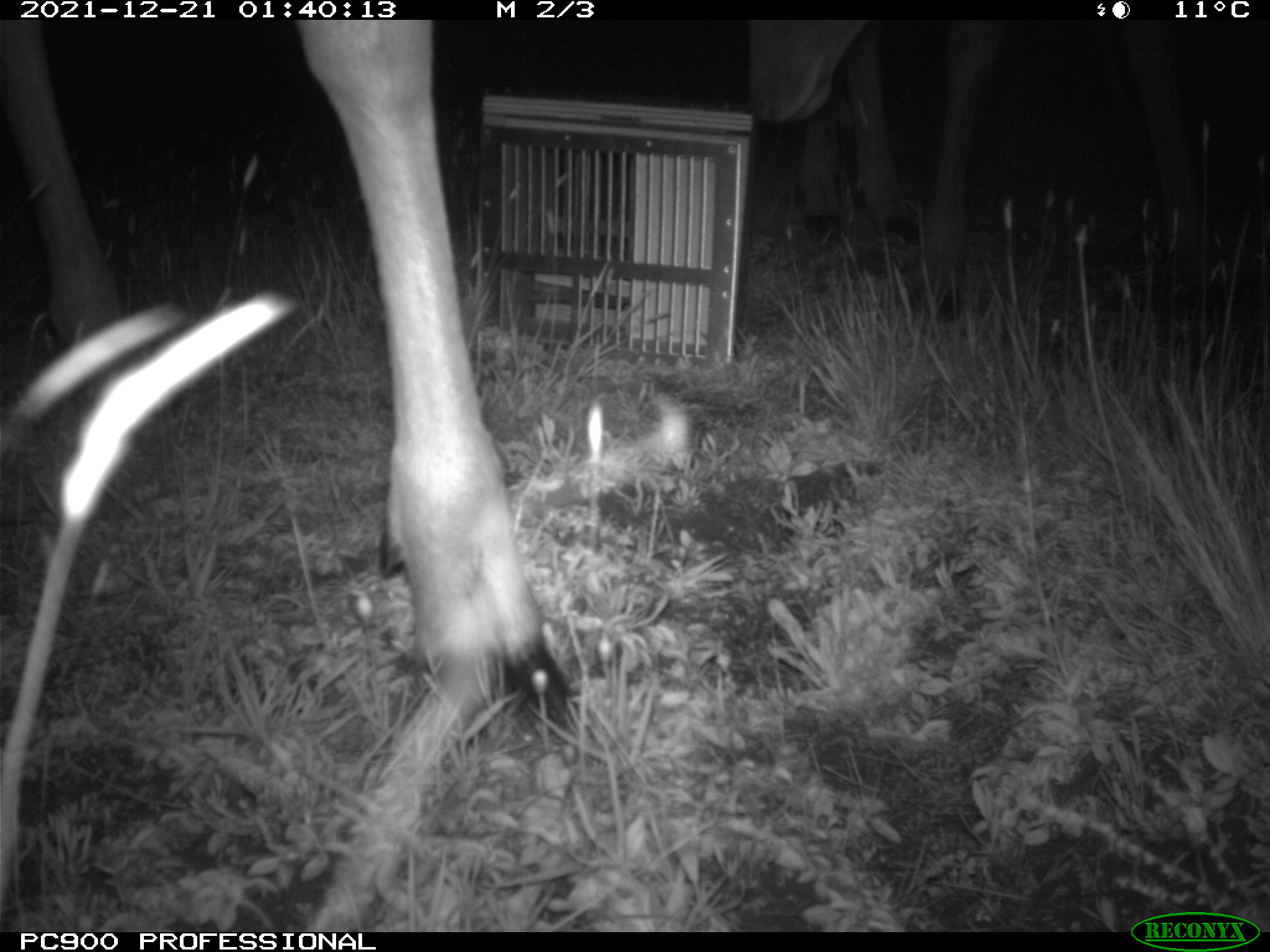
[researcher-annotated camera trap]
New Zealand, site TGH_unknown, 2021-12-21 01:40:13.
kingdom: Animalia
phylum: Chordata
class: Mammalia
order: Artiodactyla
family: Cervidae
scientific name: Cervidae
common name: deer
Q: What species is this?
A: Deer (Cervidae).